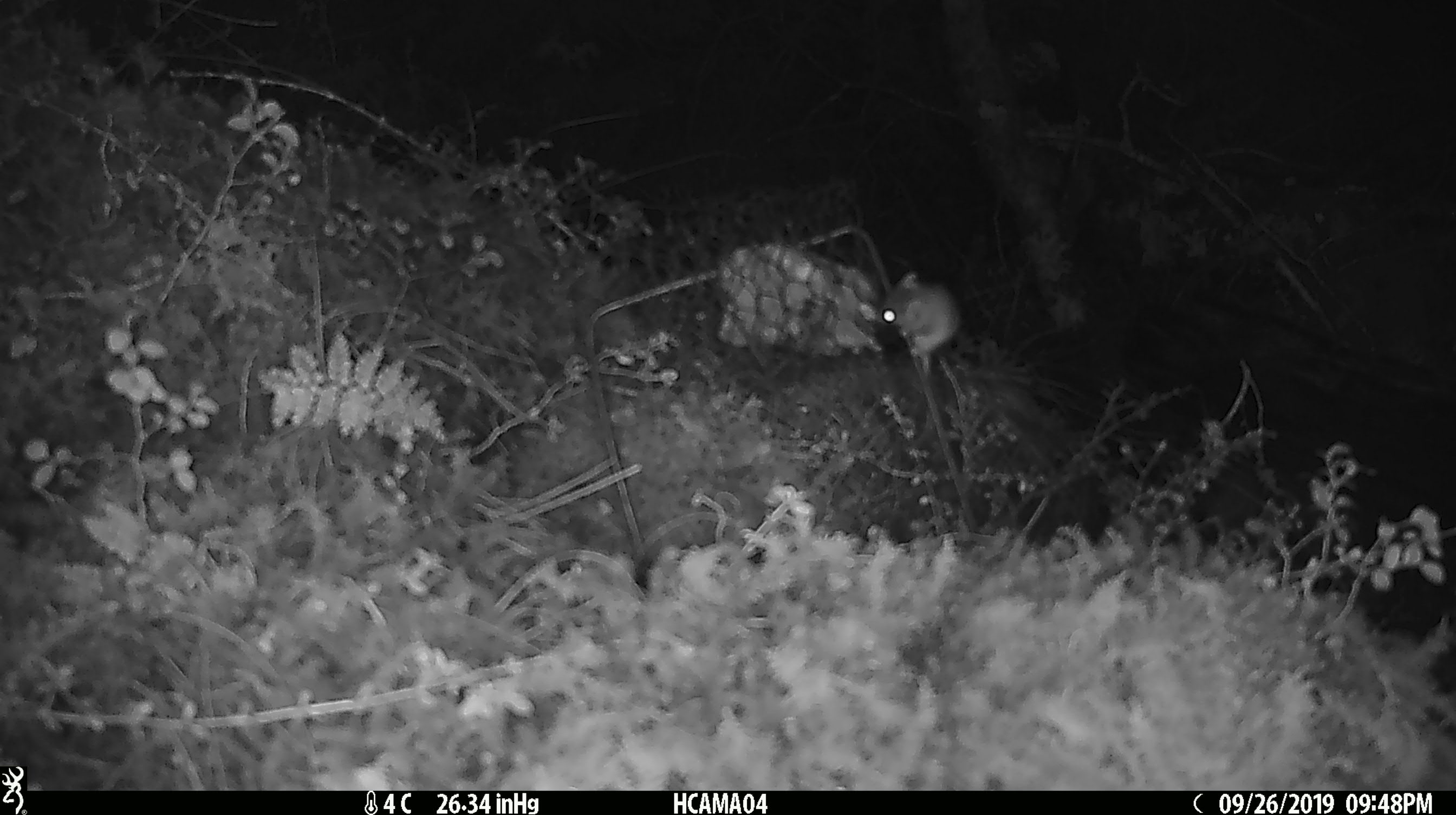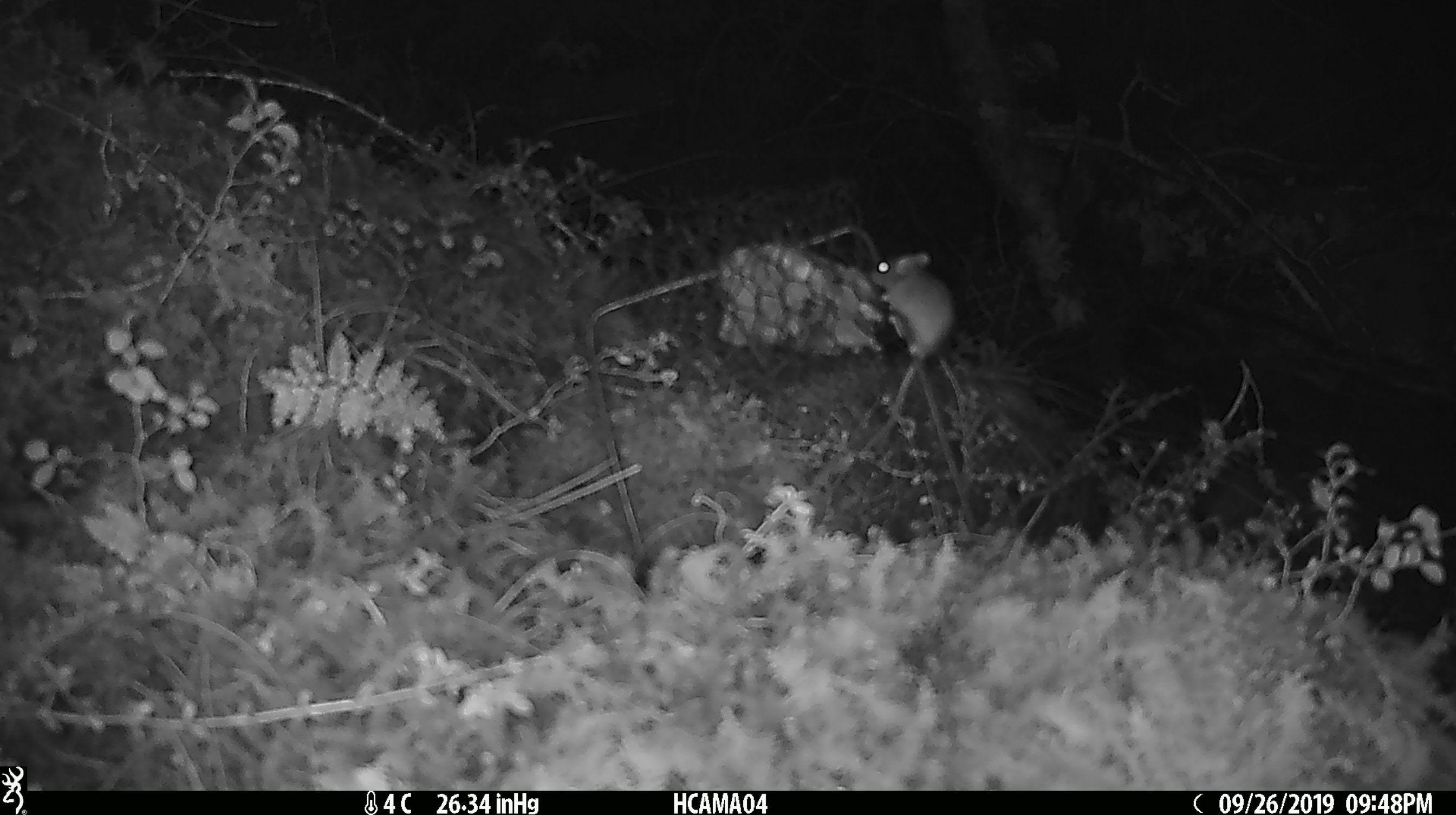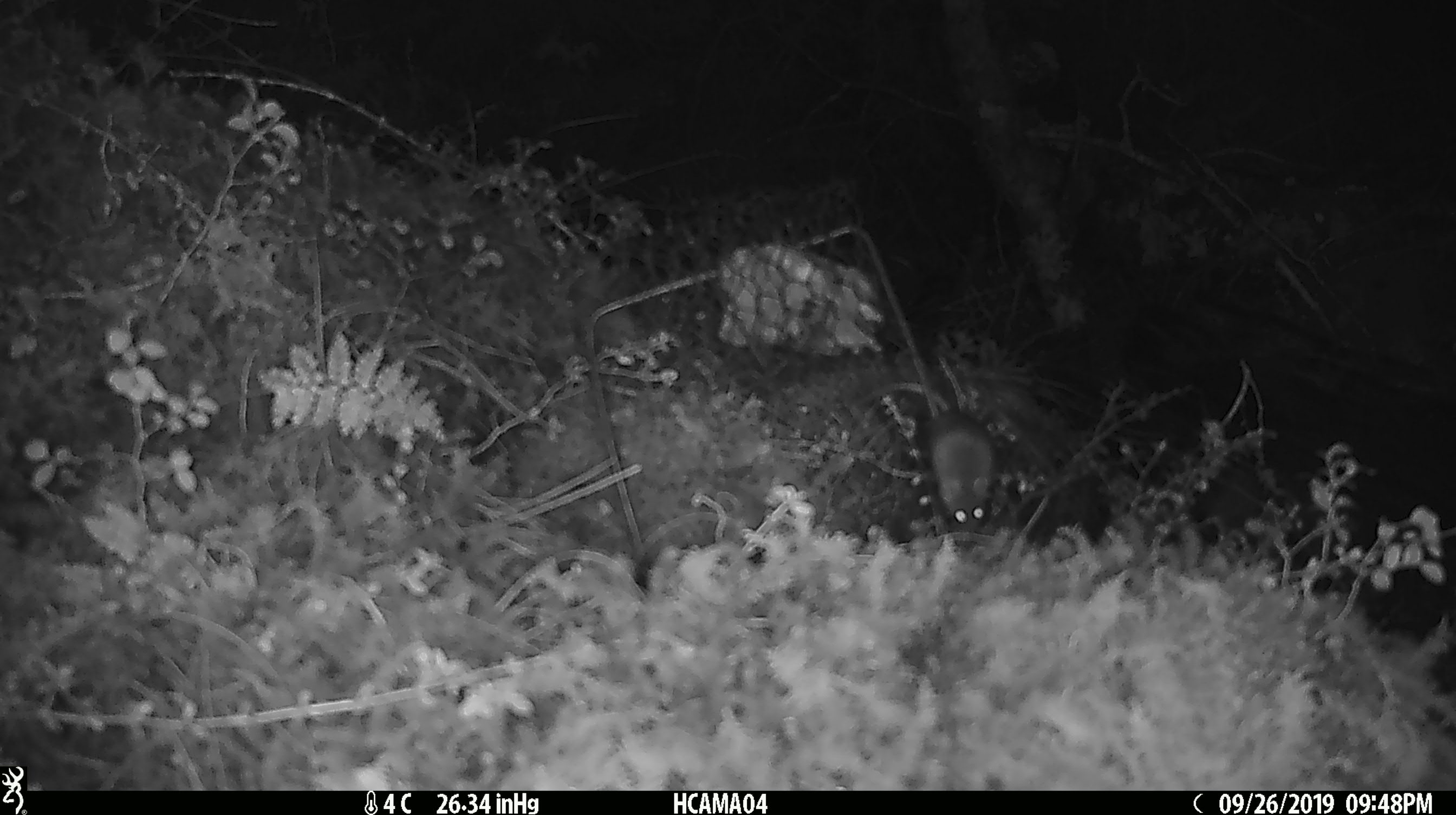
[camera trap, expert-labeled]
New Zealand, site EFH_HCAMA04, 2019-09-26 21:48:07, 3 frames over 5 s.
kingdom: Animalia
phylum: Chordata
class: Mammalia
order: Rodentia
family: Muridae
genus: Mus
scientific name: Mus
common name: mouse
Mouse (Mus).